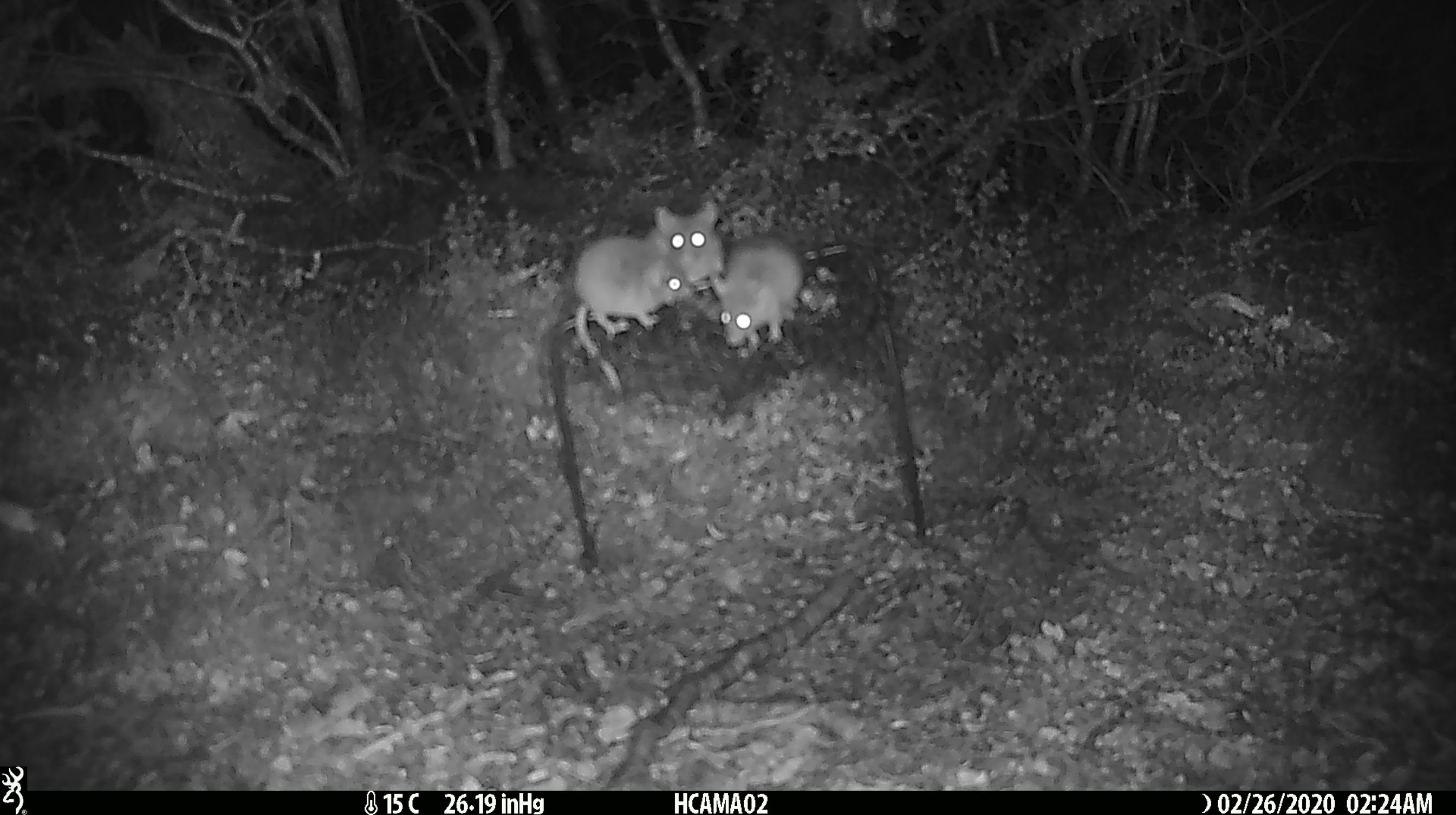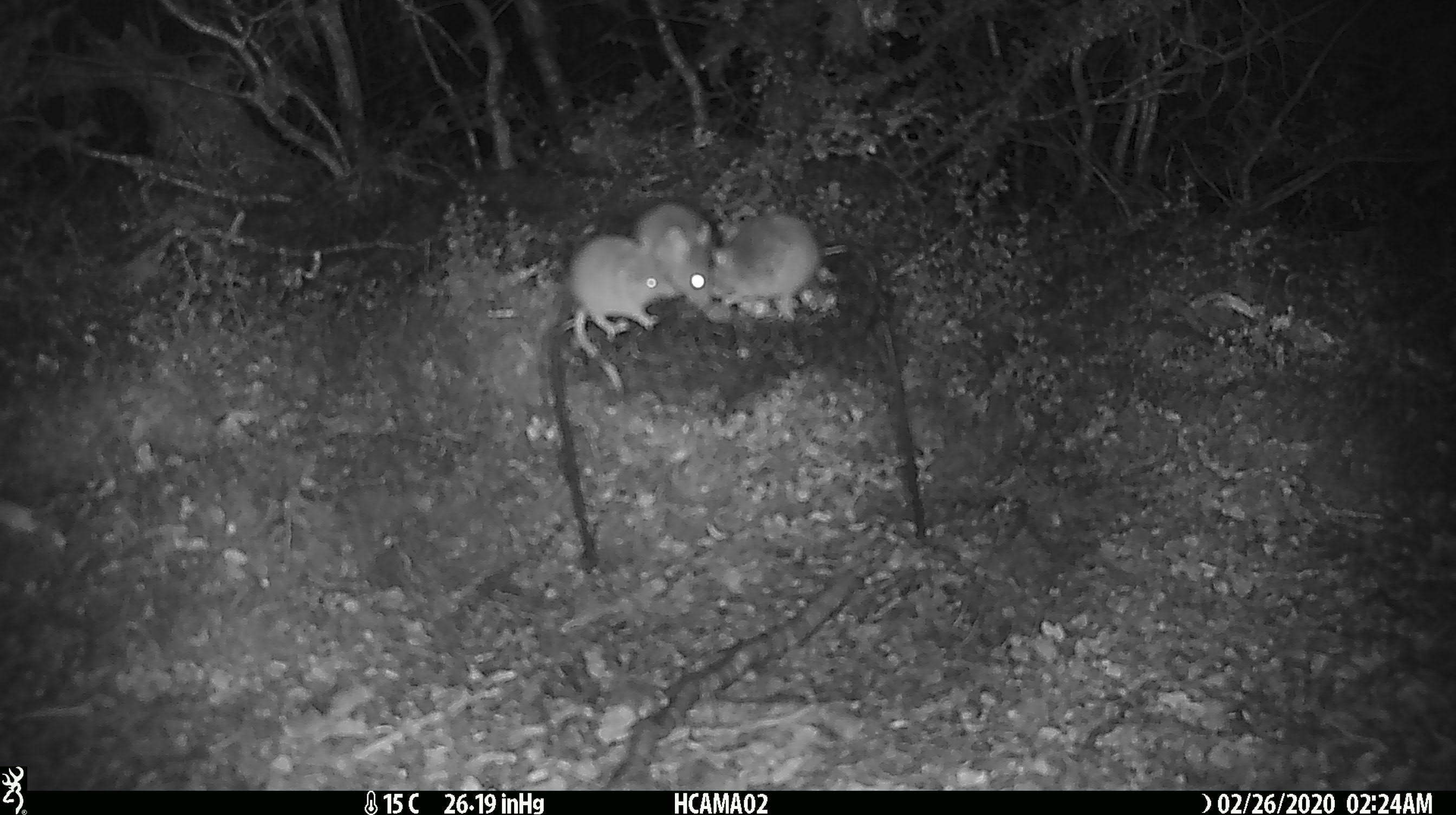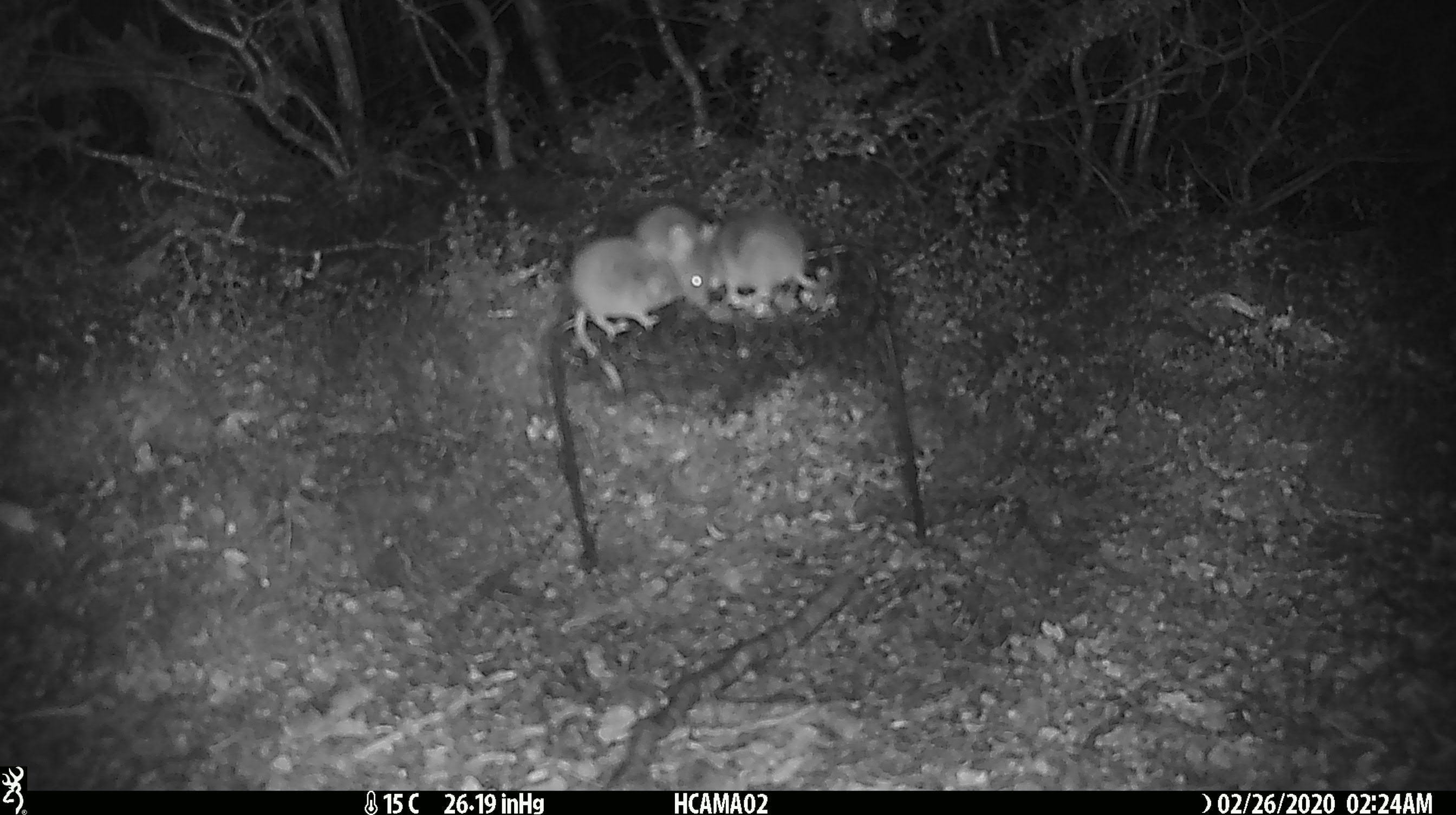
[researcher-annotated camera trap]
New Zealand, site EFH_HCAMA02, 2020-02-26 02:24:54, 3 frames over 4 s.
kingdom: Animalia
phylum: Chordata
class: Mammalia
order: Rodentia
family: Muridae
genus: Mus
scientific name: Mus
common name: mouse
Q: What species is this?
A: Mouse (Mus).